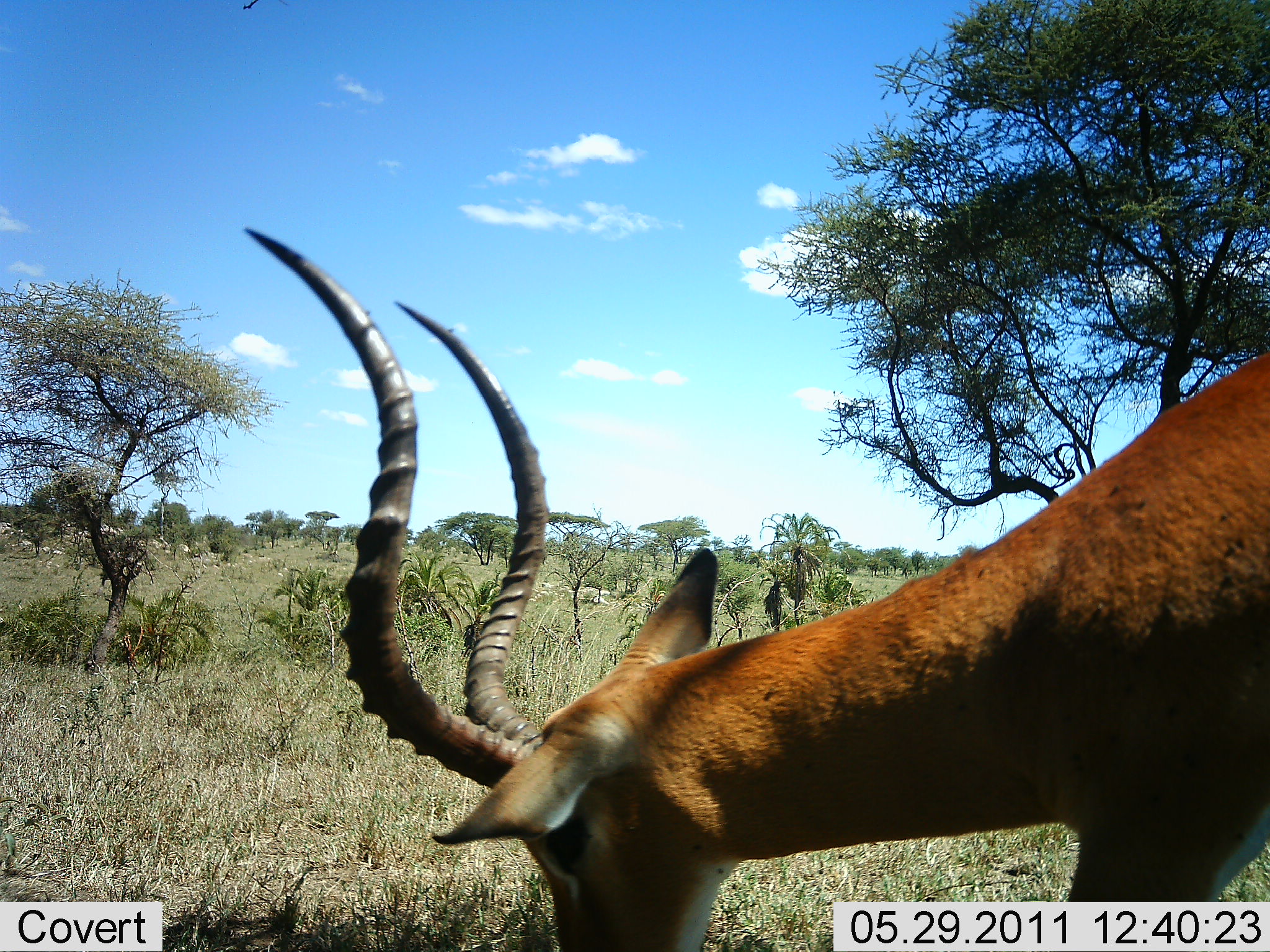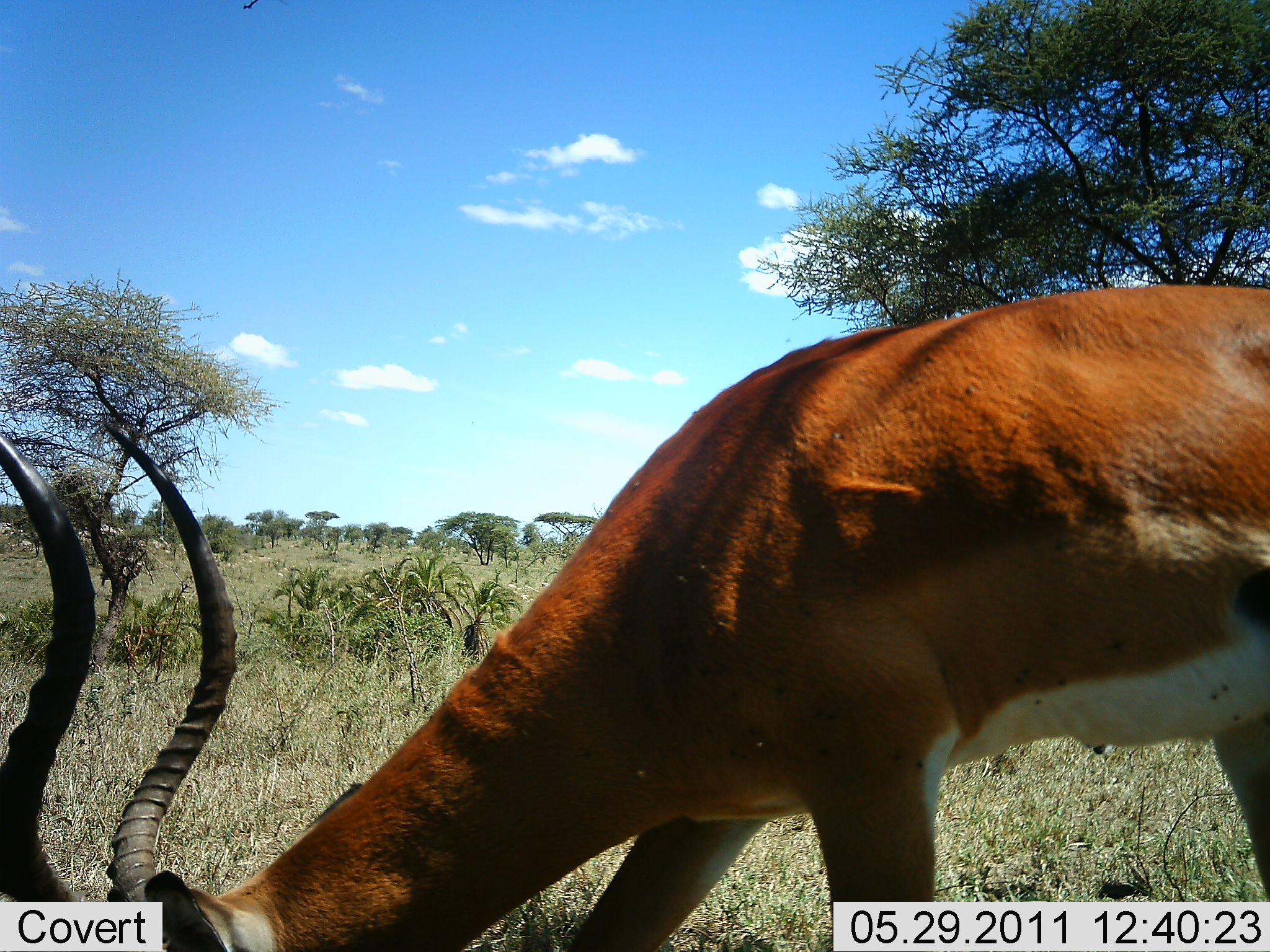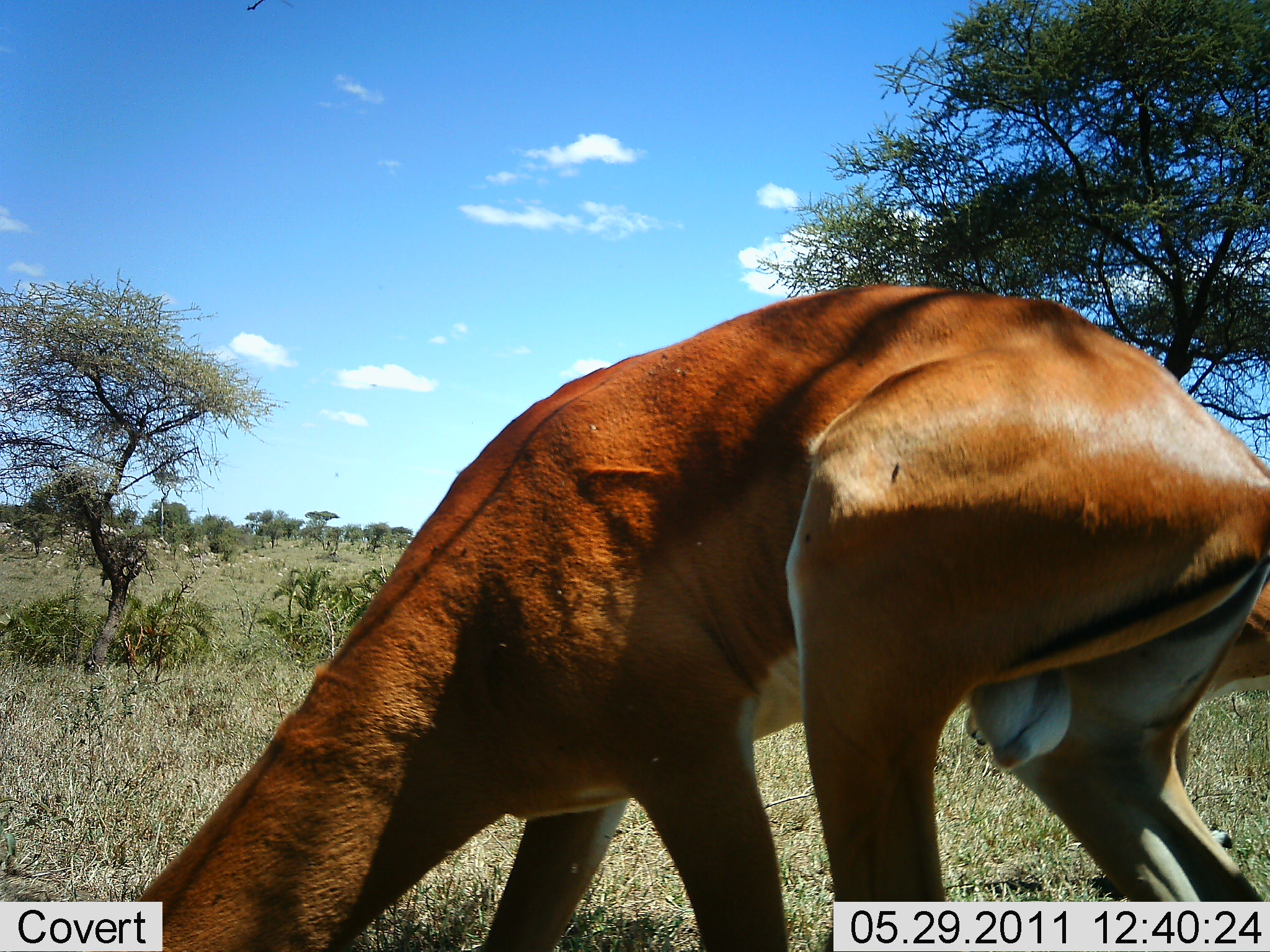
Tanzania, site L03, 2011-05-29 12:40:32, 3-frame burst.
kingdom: Animalia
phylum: Chordata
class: Mammalia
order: Artiodactyla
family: Bovidae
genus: Aepyceros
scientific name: Aepyceros melampus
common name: impala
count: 1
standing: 9%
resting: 0%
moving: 36%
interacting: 0%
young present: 0%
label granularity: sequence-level